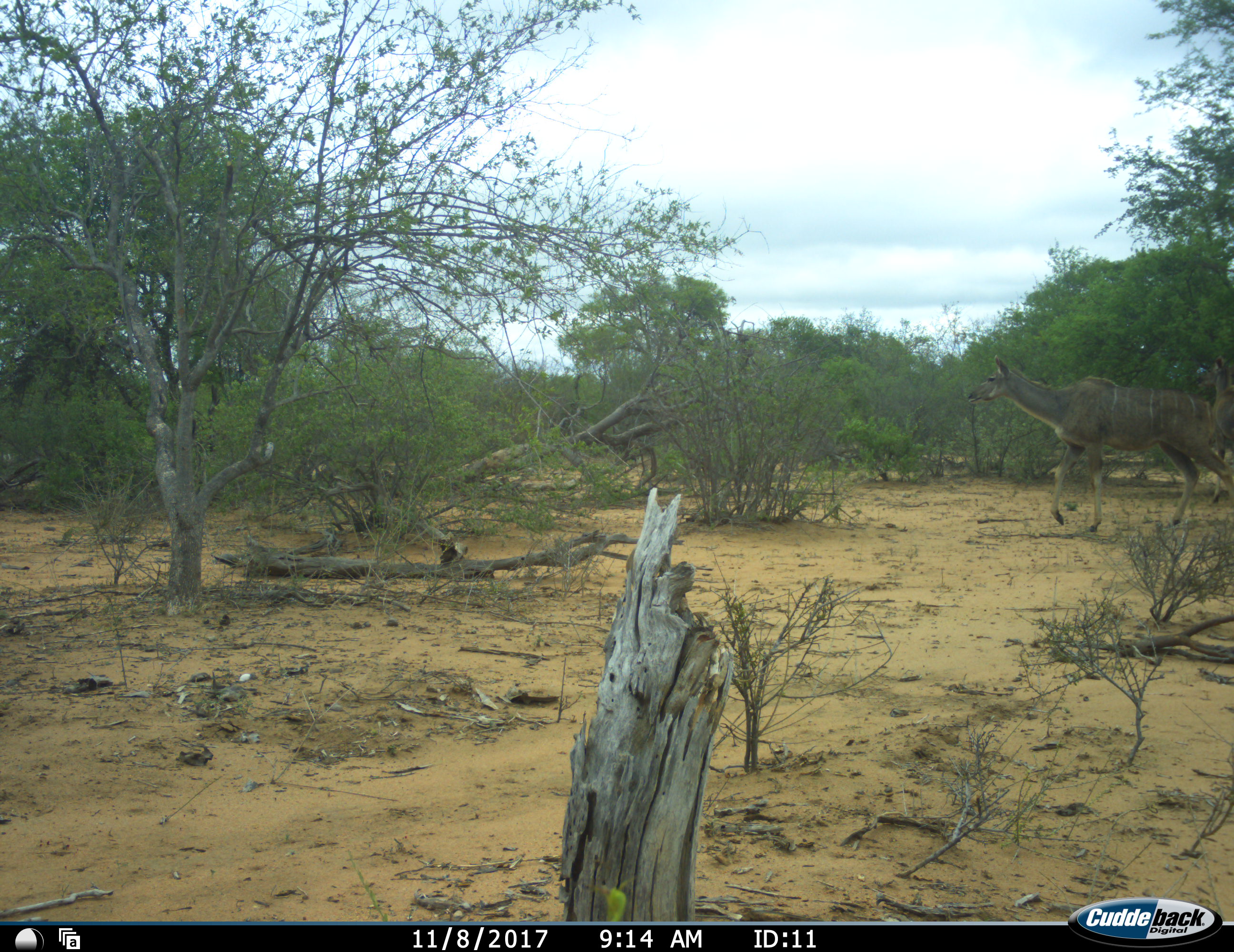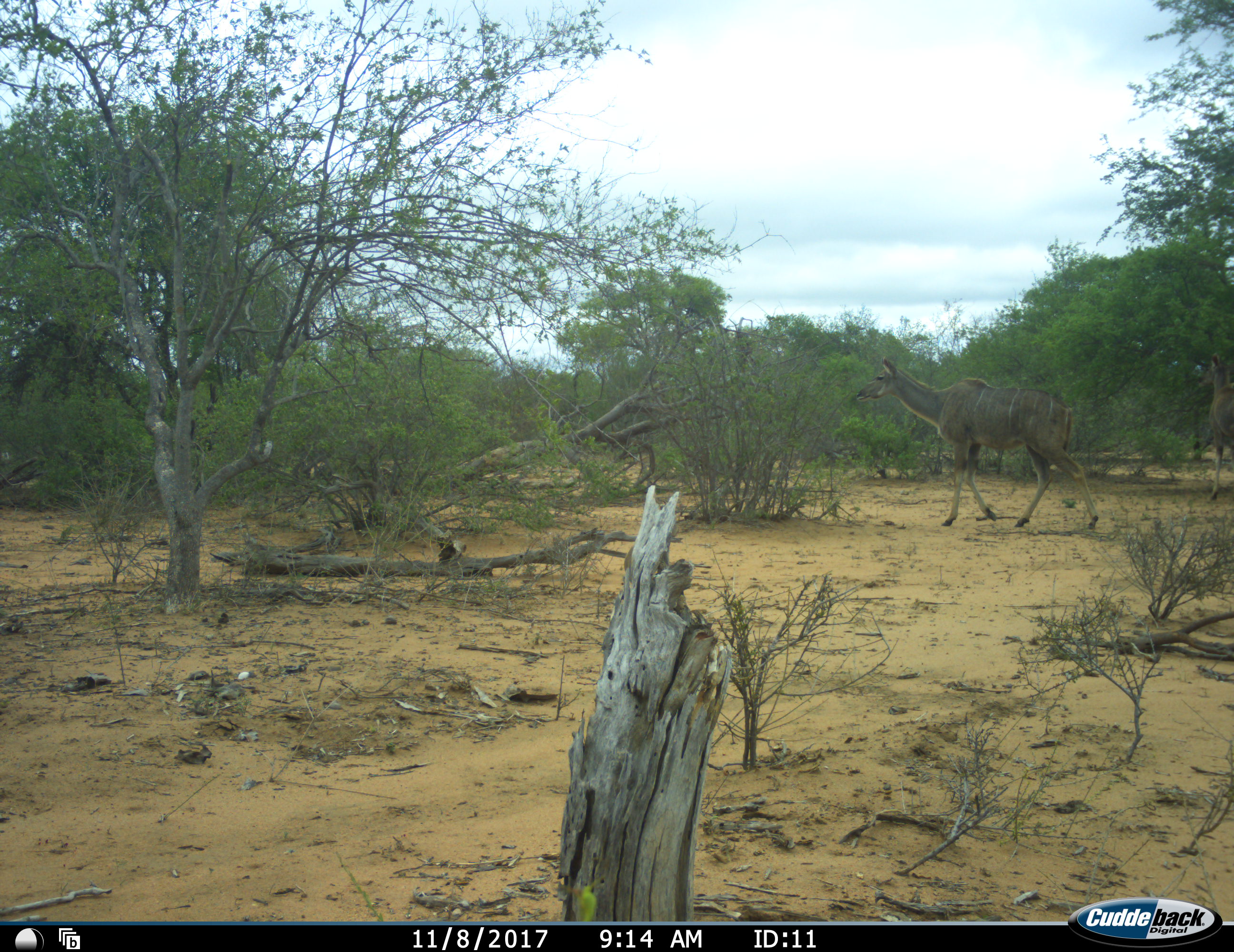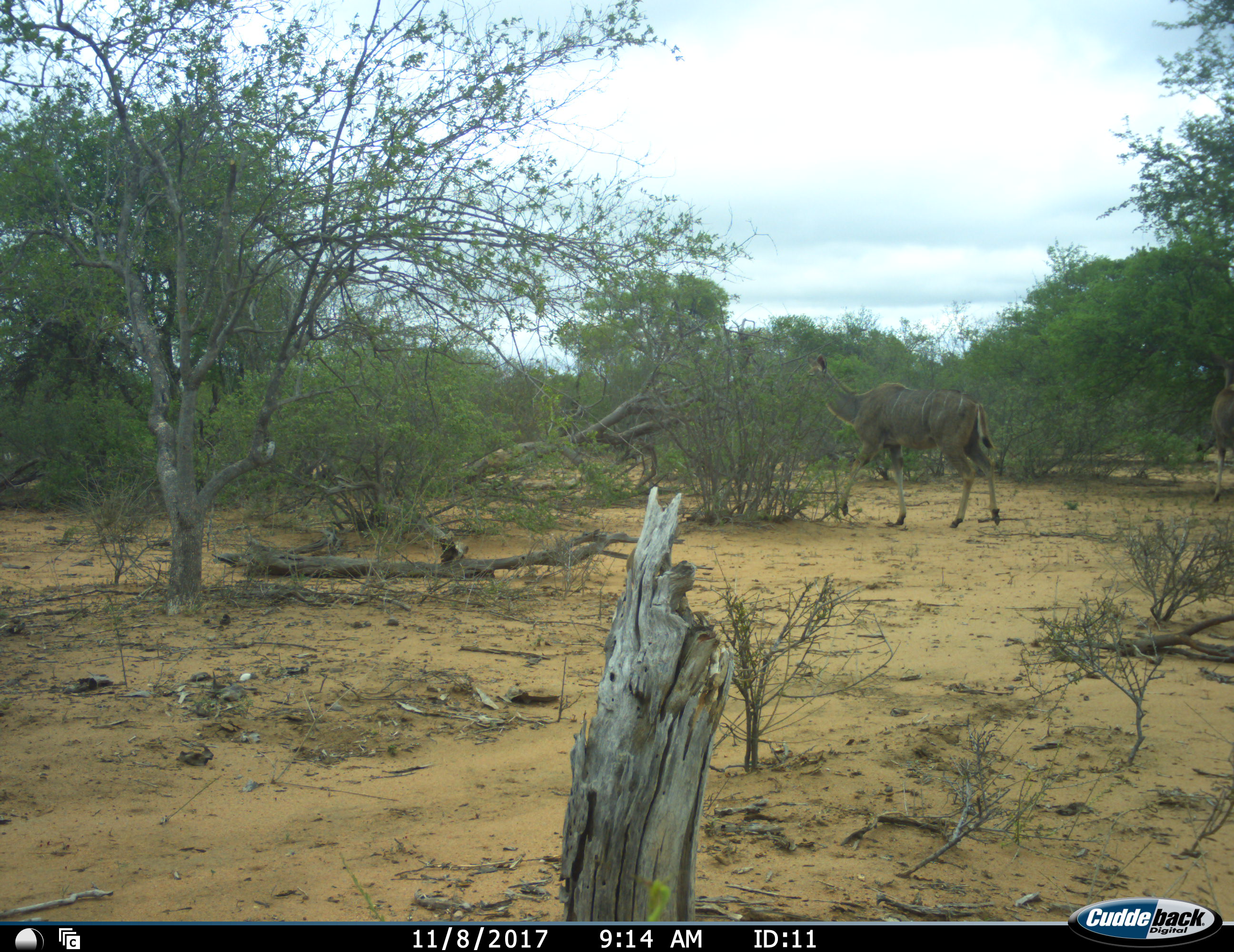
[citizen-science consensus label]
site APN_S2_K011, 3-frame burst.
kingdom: Animalia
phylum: Chordata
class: Mammalia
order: Artiodactyla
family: Bovidae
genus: Tragelaphus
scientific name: Tragelaphus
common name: kudu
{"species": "kudu (Tragelaphus)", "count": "1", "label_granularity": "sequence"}